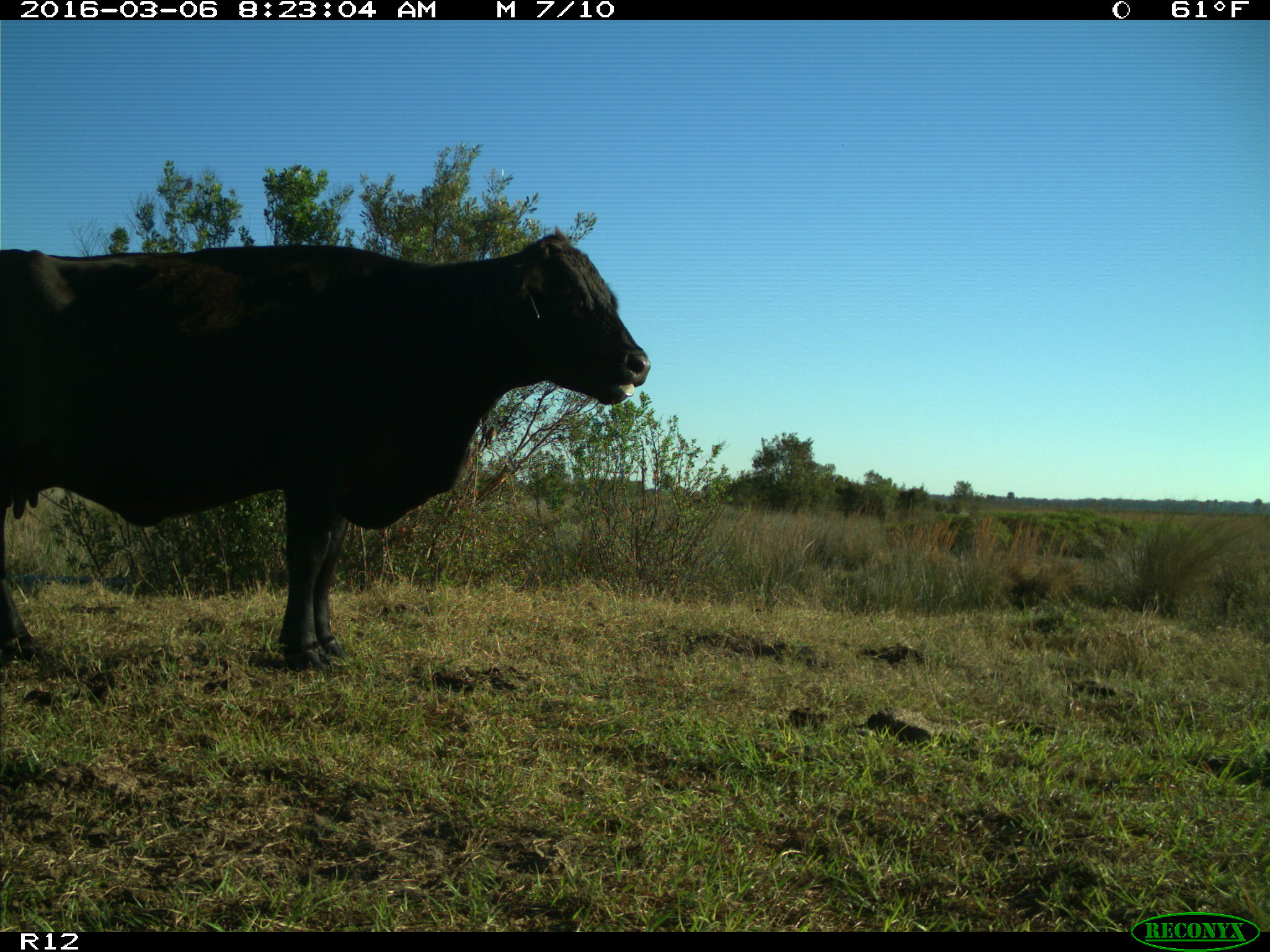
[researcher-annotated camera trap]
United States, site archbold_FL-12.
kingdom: Animalia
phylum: Chordata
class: Mammalia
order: Artiodactyla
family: Bovidae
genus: Bos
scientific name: Bos taurus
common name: domestic cow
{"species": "Bos taurus (domestic cow)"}